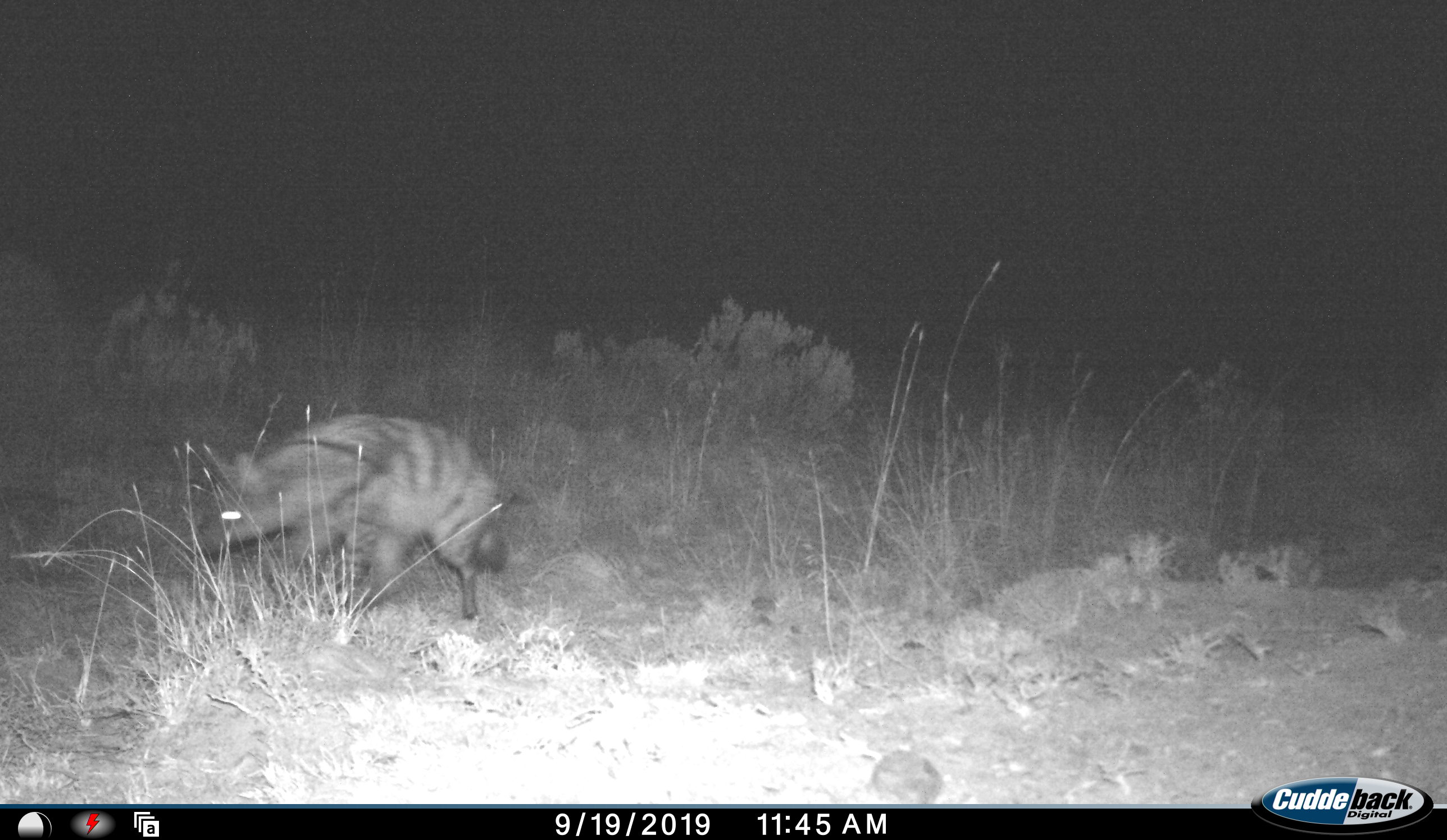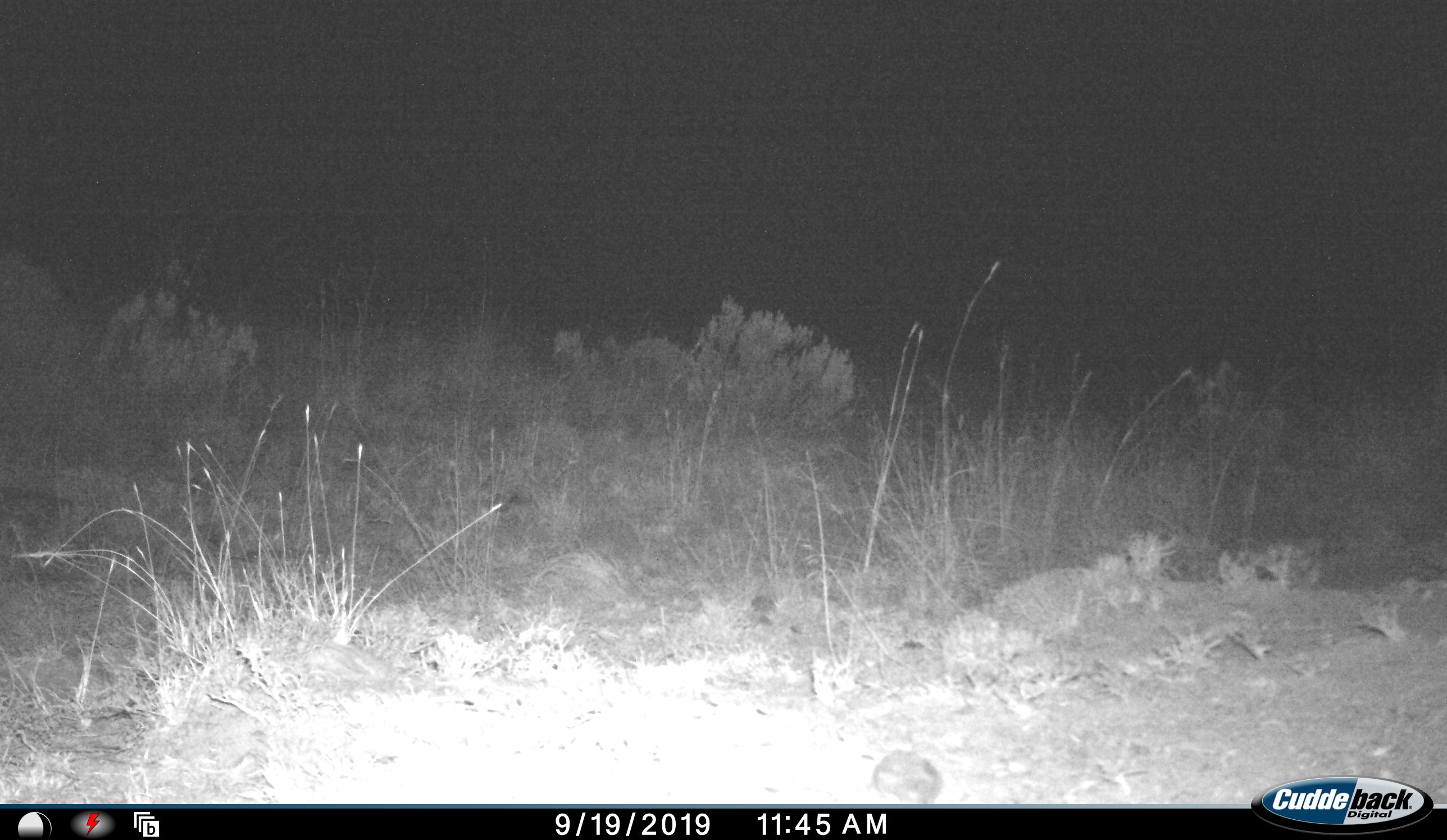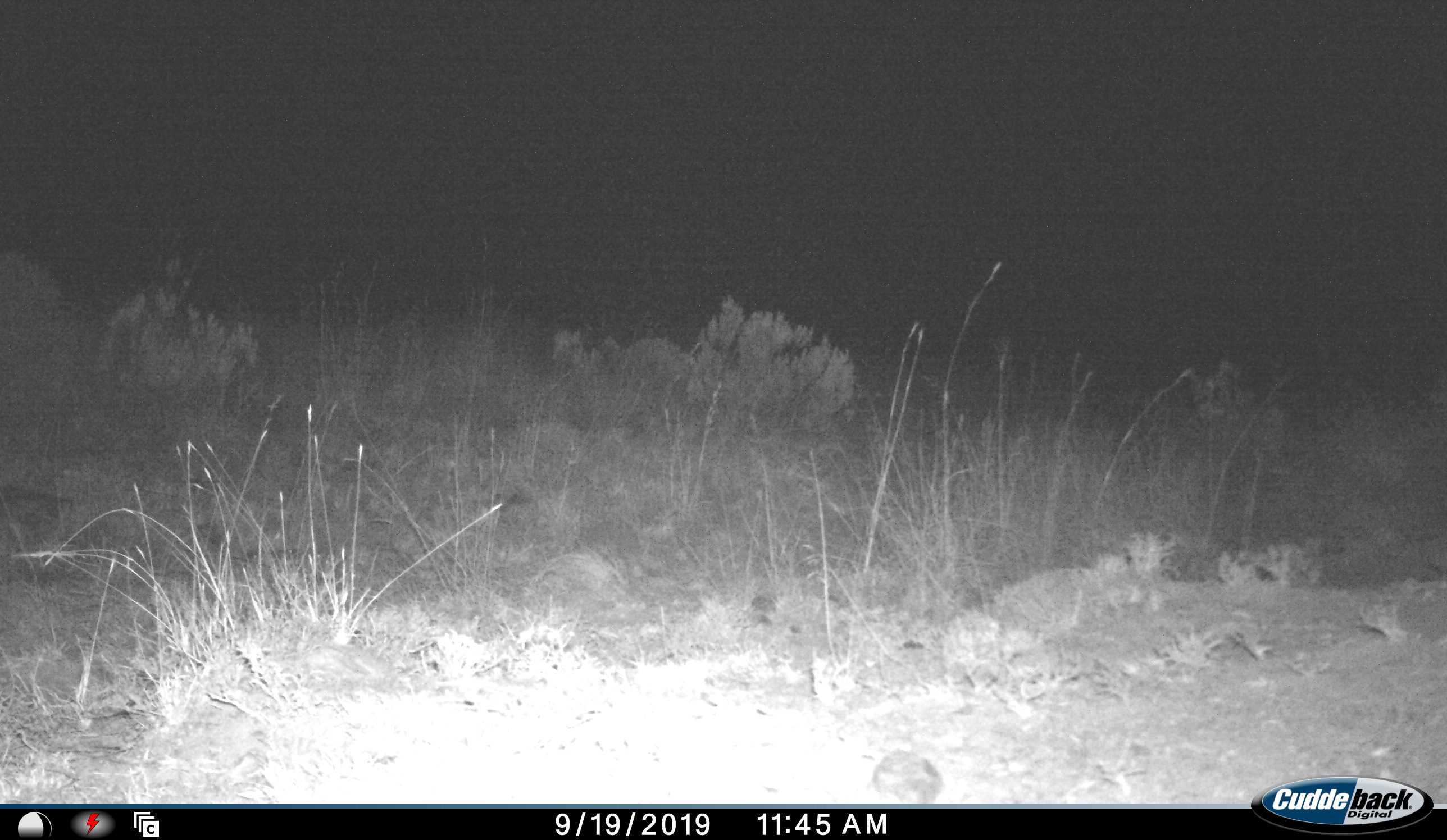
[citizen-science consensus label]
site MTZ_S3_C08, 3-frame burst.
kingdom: Animalia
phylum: Chordata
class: Mammalia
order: Carnivora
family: Hyaenidae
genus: Proteles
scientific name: Proteles cristatus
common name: aardwolf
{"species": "aardwolf (Proteles cristatus)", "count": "1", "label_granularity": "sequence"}